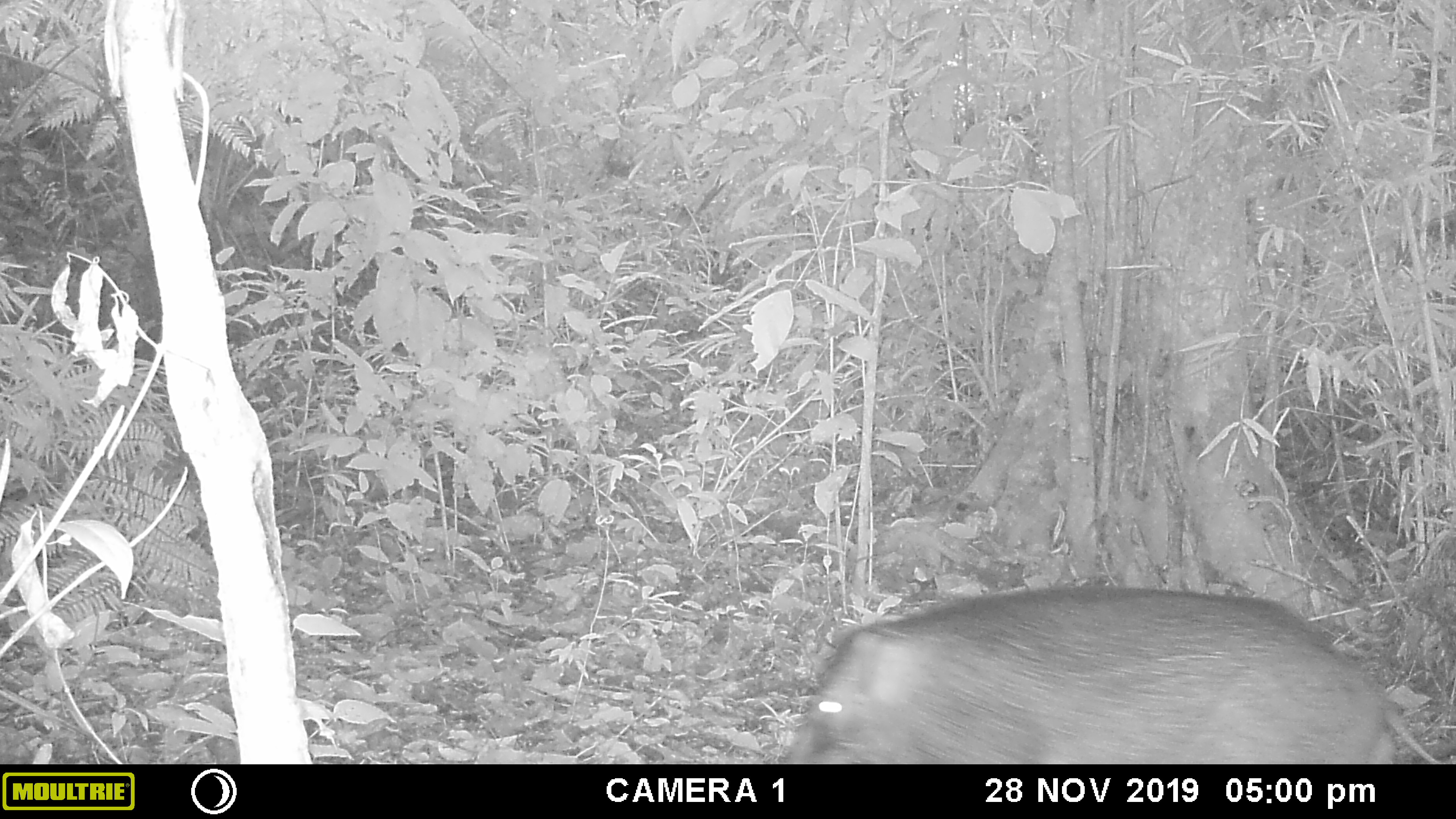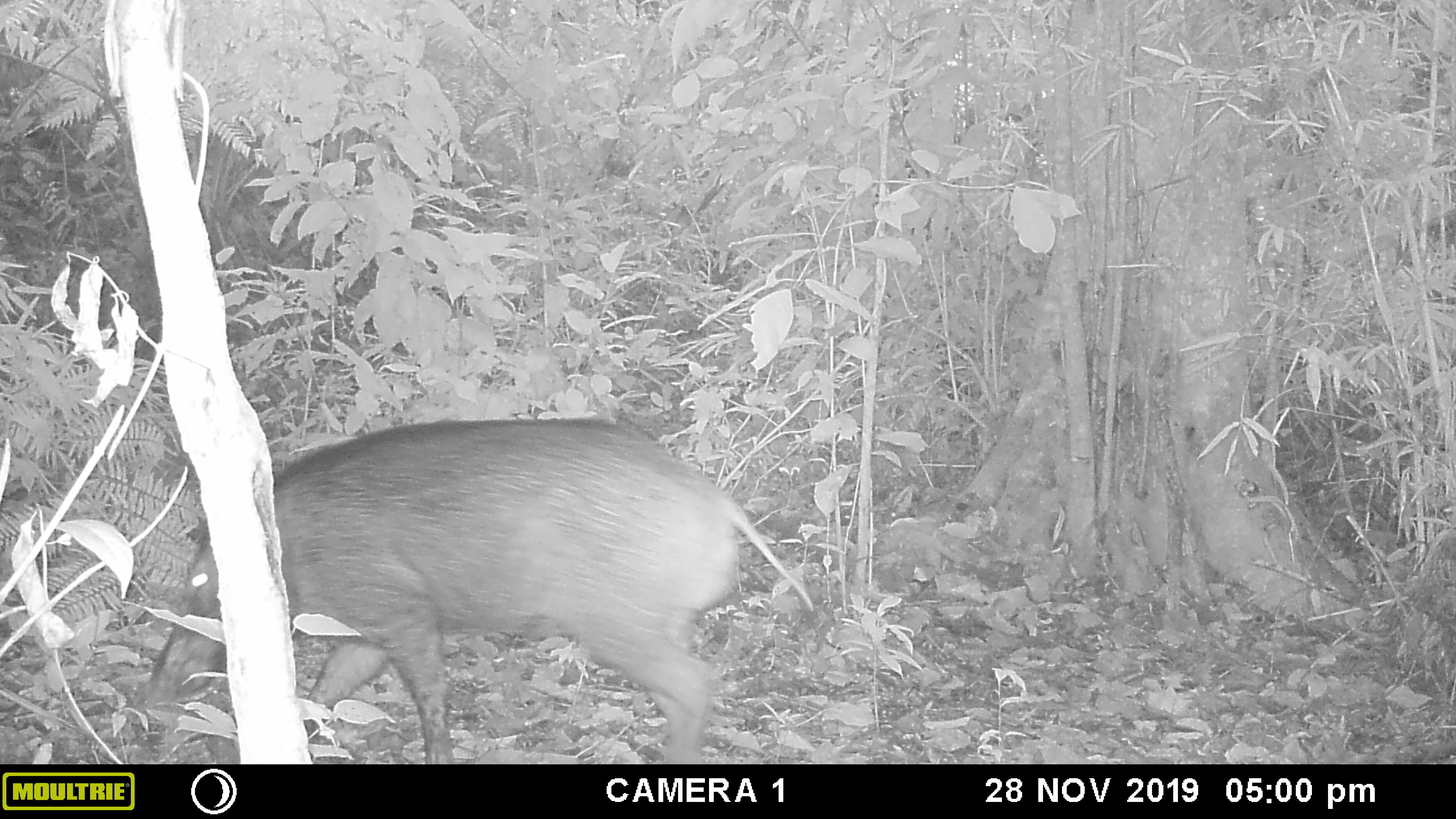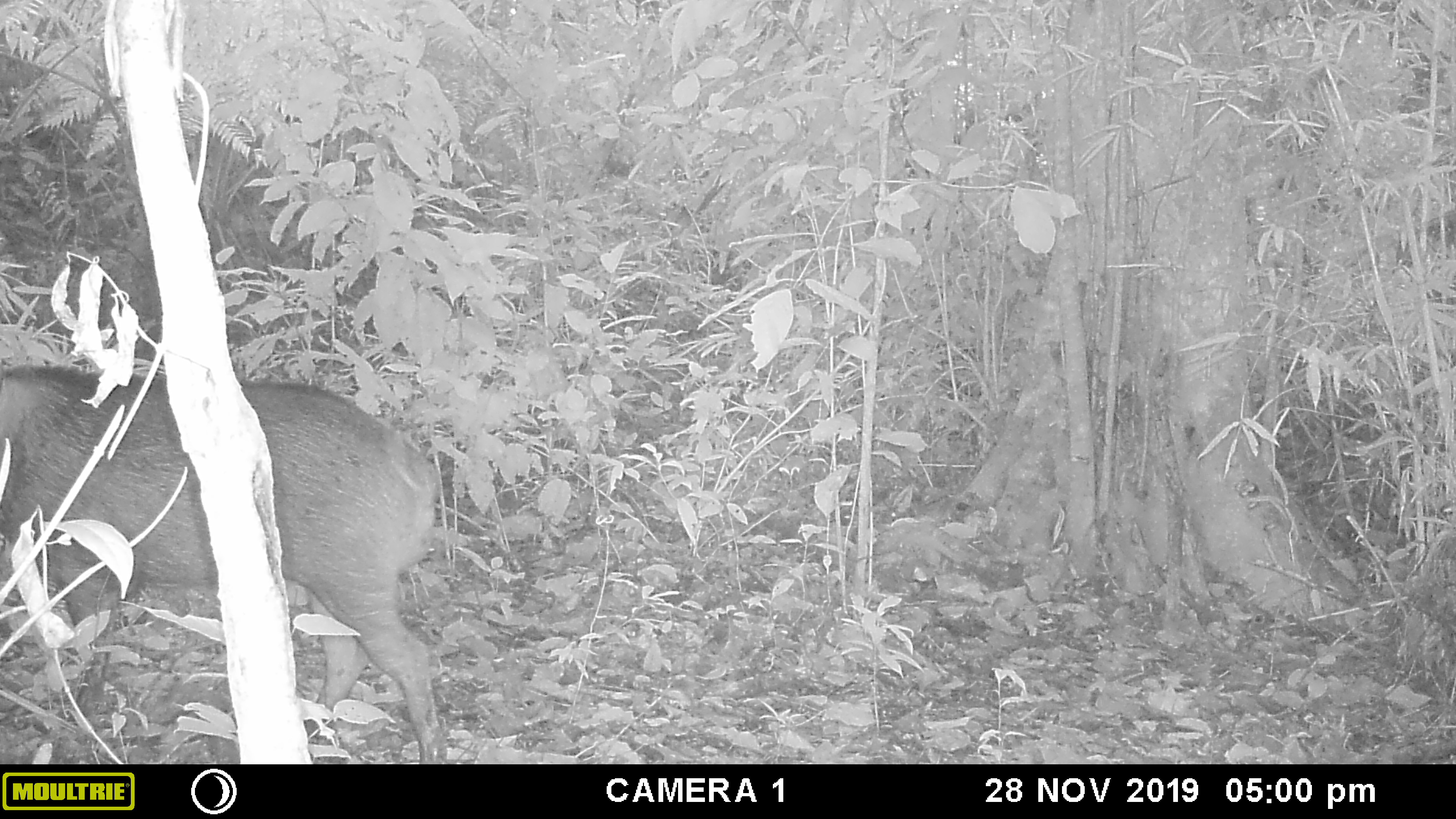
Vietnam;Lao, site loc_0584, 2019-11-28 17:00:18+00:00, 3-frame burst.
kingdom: Animalia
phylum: Chordata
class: Mammalia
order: Artiodactyla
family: Suidae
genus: Sus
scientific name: Sus scrofa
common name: eurasian wild pig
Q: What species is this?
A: Eurasian wild pig (Sus scrofa).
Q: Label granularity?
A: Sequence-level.